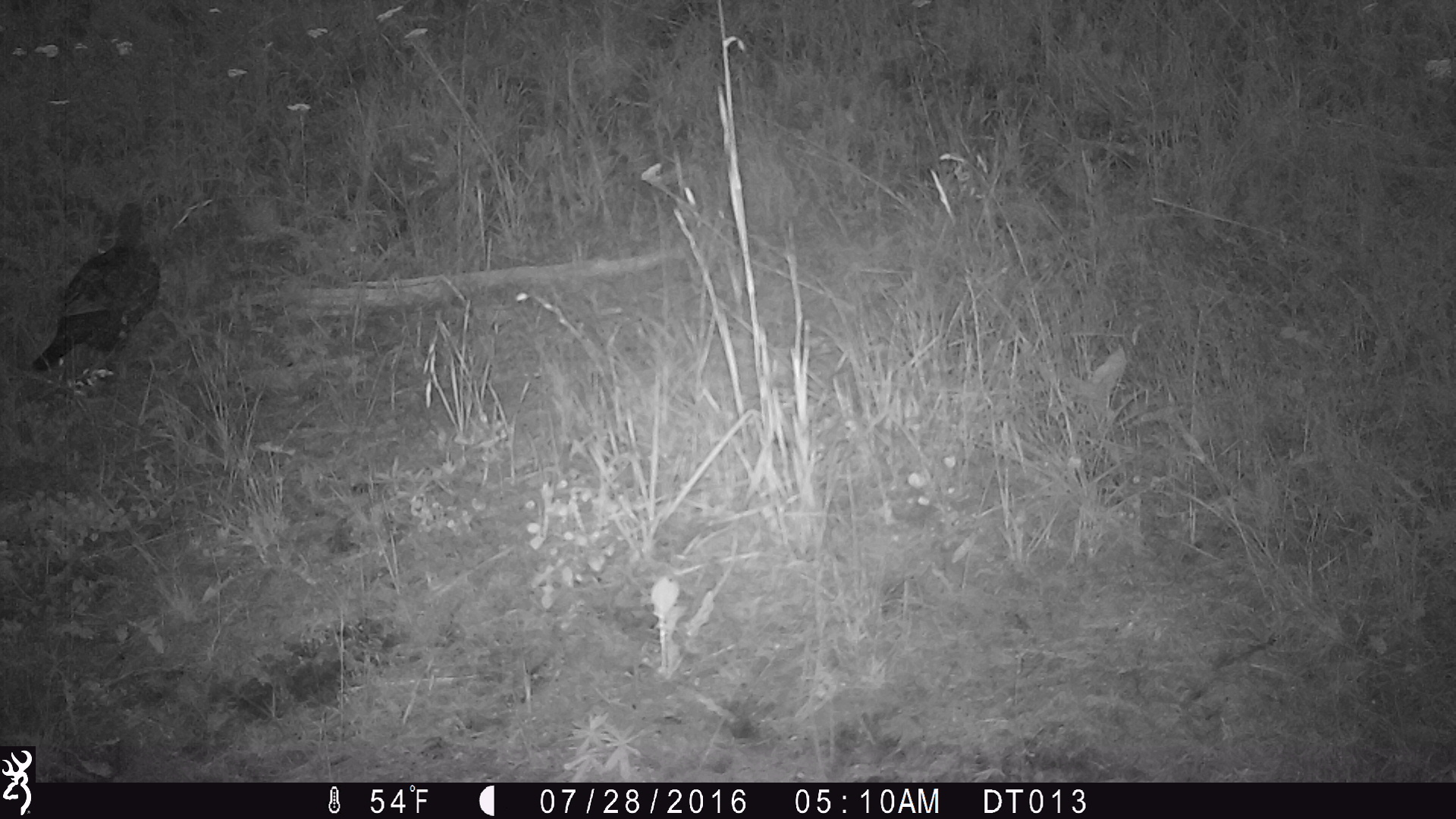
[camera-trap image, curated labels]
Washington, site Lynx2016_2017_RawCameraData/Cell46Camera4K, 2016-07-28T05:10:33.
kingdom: Animalia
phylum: Chordata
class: Aves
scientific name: Aves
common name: birds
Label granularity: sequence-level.